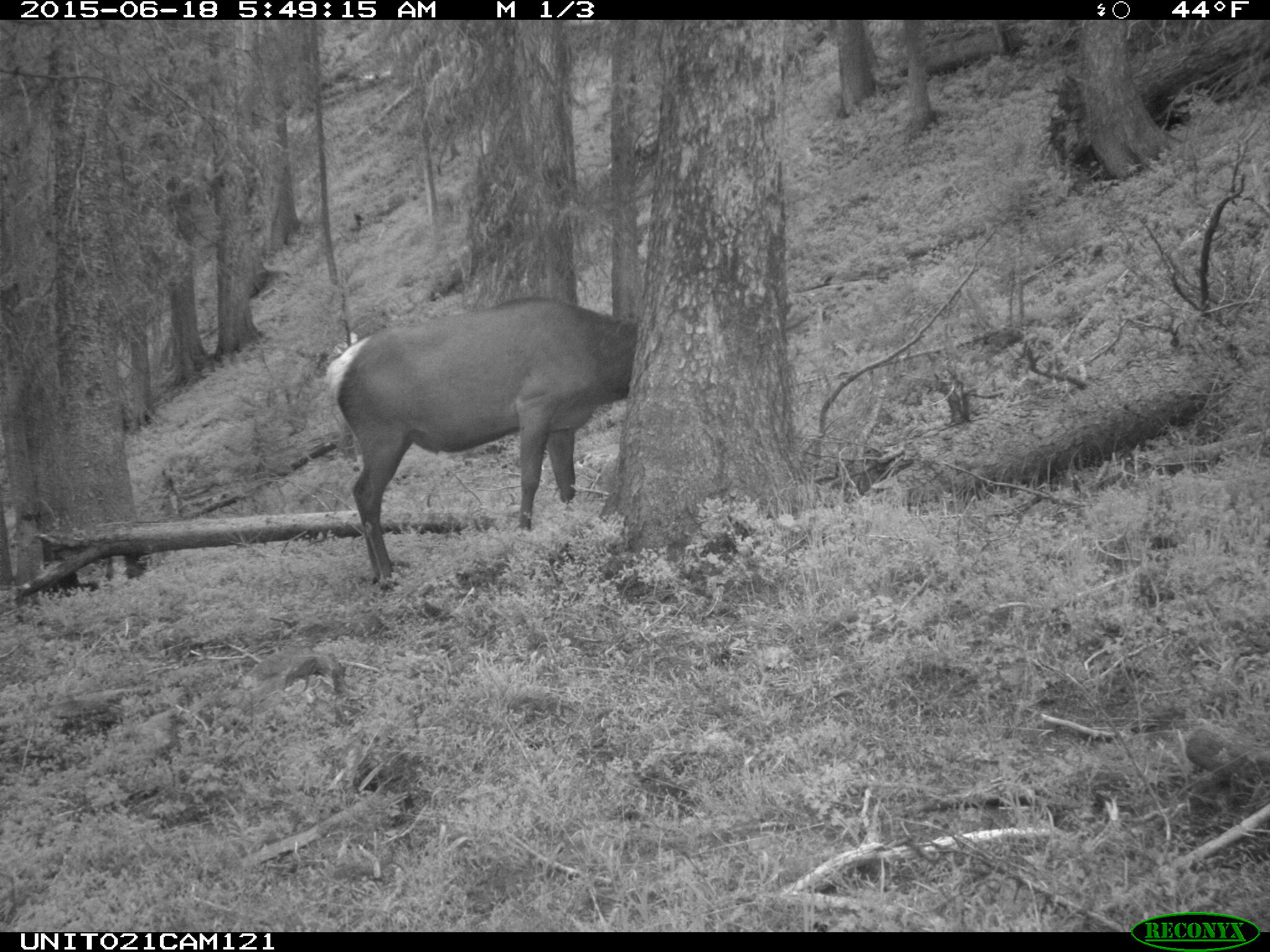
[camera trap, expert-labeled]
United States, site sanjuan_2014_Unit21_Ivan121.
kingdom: Animalia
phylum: Chordata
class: Mammalia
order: Artiodactyla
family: Cervidae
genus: Cervus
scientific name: Cervus elaphus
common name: red deer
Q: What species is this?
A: Cervus elaphus (red deer).